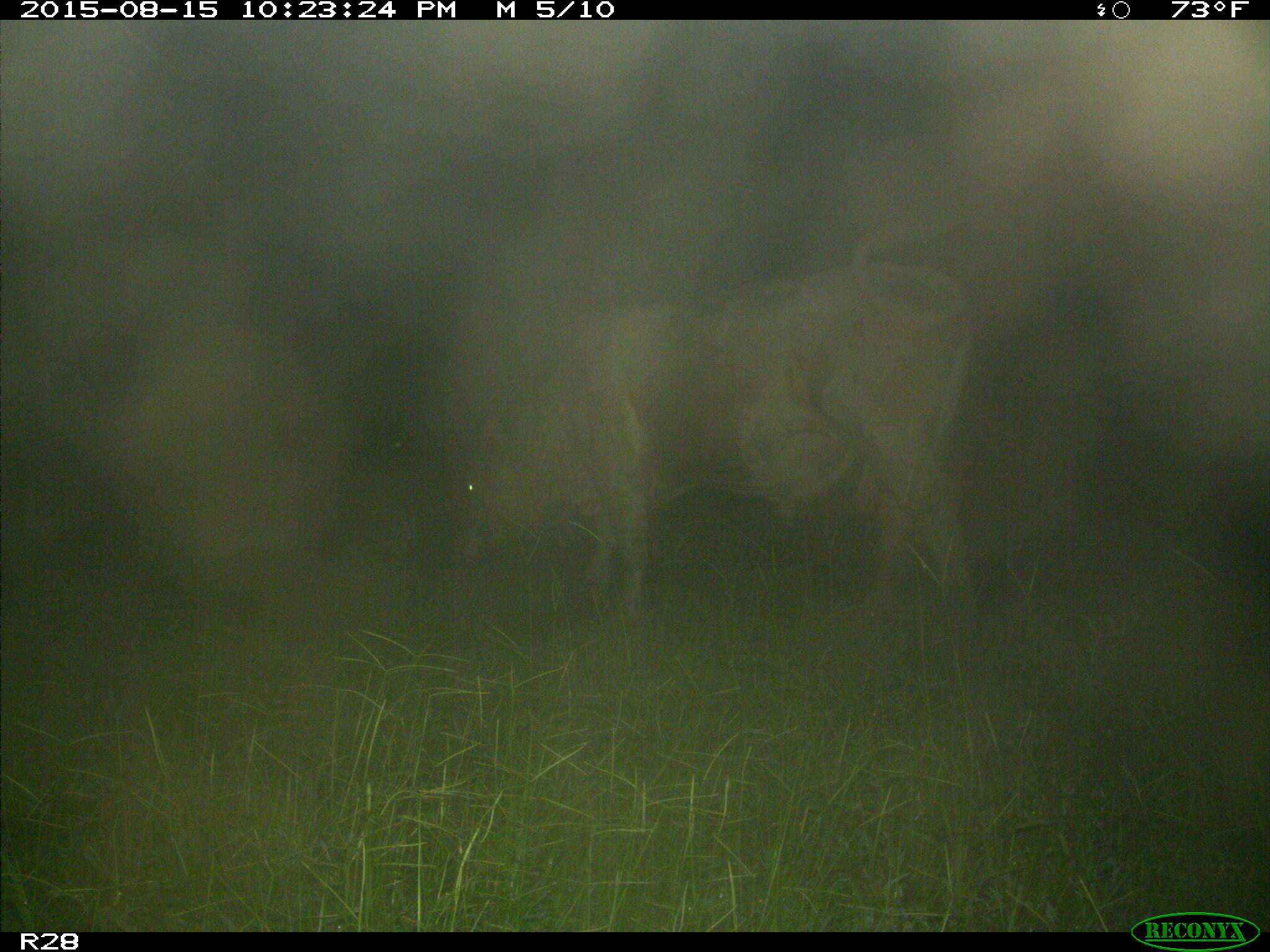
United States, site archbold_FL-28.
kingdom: Animalia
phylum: Chordata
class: Mammalia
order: Artiodactyla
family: Bovidae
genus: Bos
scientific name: Bos taurus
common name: domestic cow